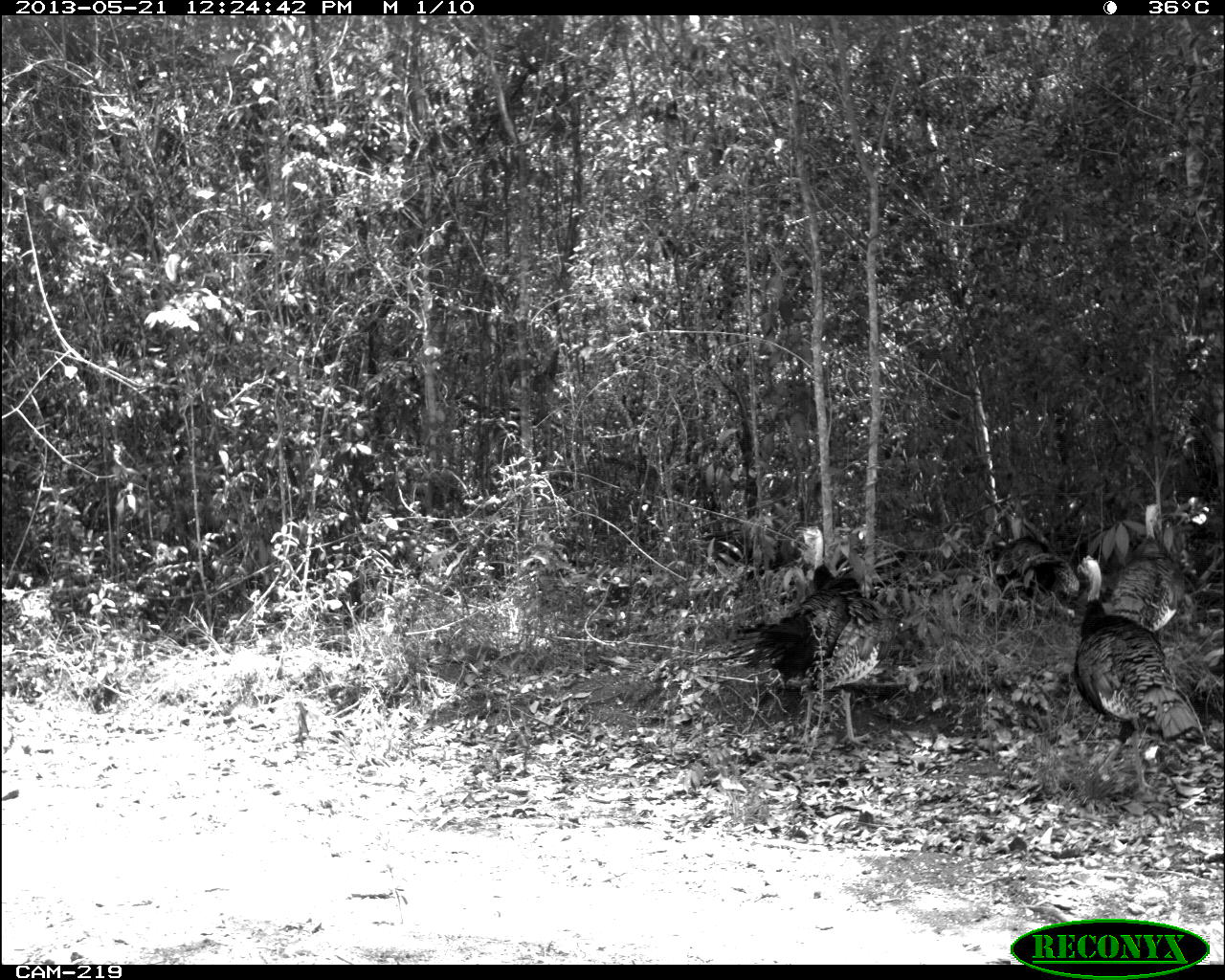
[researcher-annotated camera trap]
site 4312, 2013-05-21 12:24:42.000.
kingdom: Animalia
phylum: Chordata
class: Aves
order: Galliformes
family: Phasianidae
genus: Meleagris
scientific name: Meleagris ocellata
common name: ocellated turkey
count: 3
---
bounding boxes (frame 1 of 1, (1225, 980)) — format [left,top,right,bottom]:
meleagris ocellata: [729,526,895,749]; [1076,553,1207,797]; [1109,504,1183,631]; [996,516,1047,574]; [1021,553,1079,602]